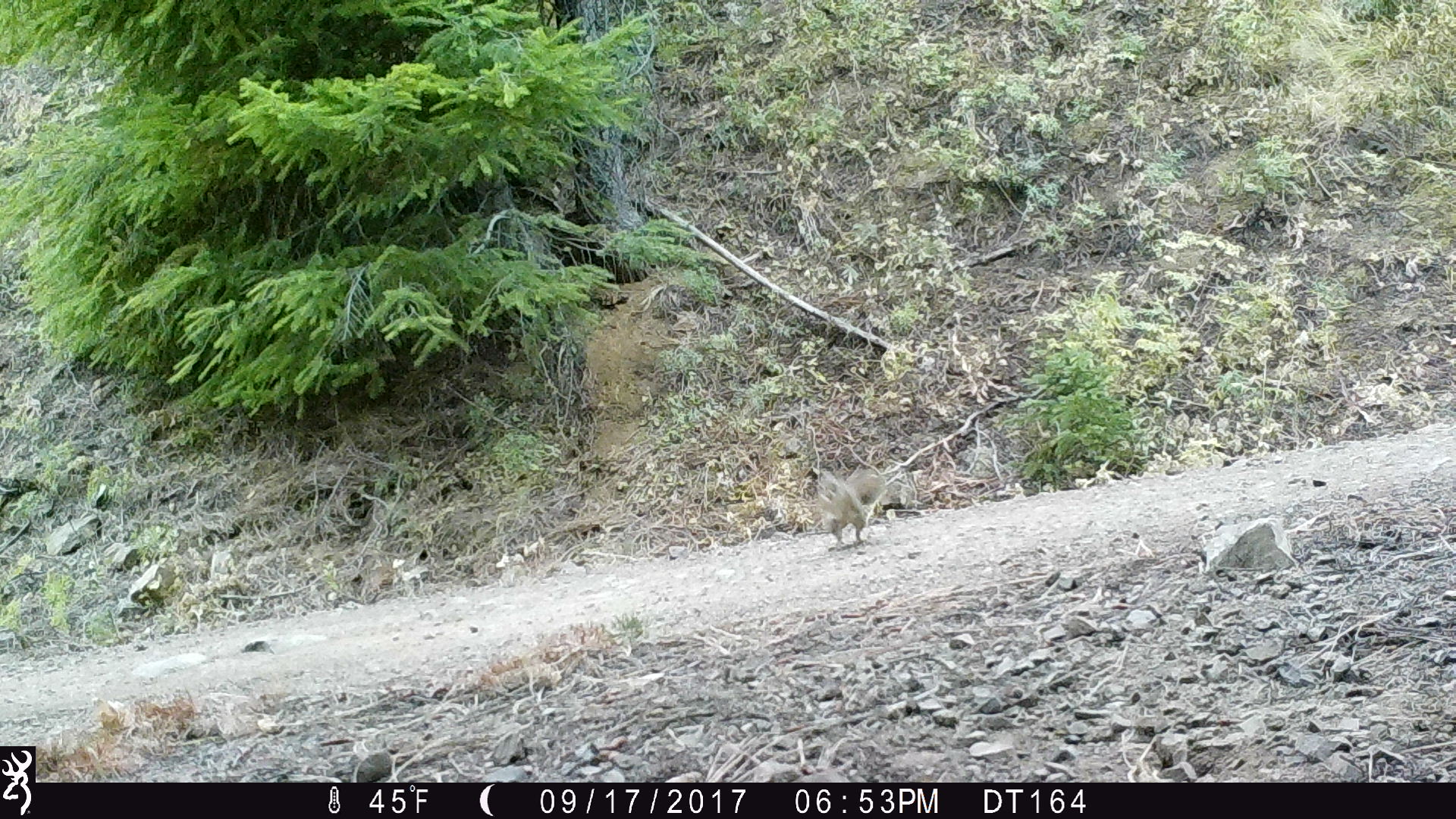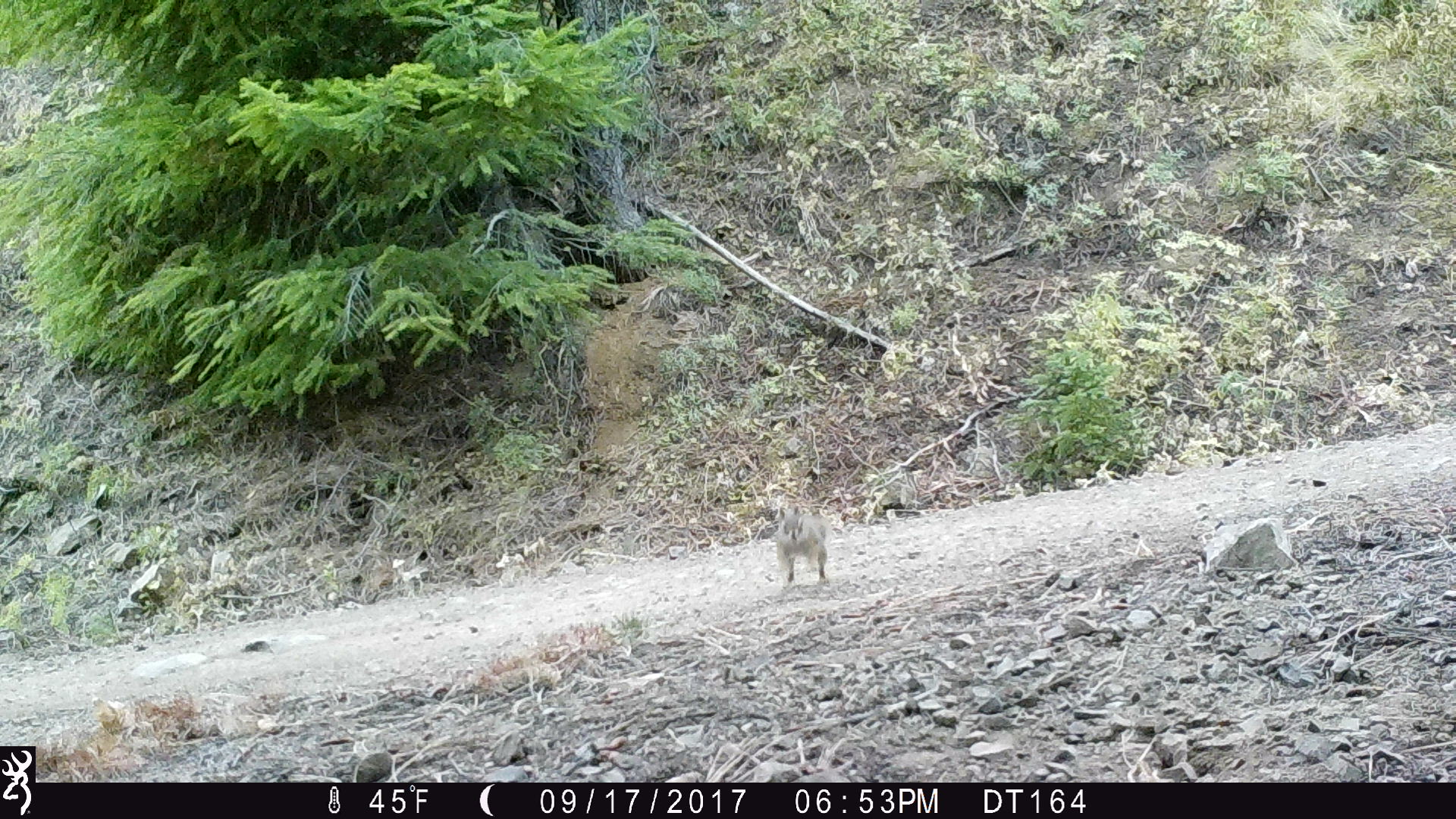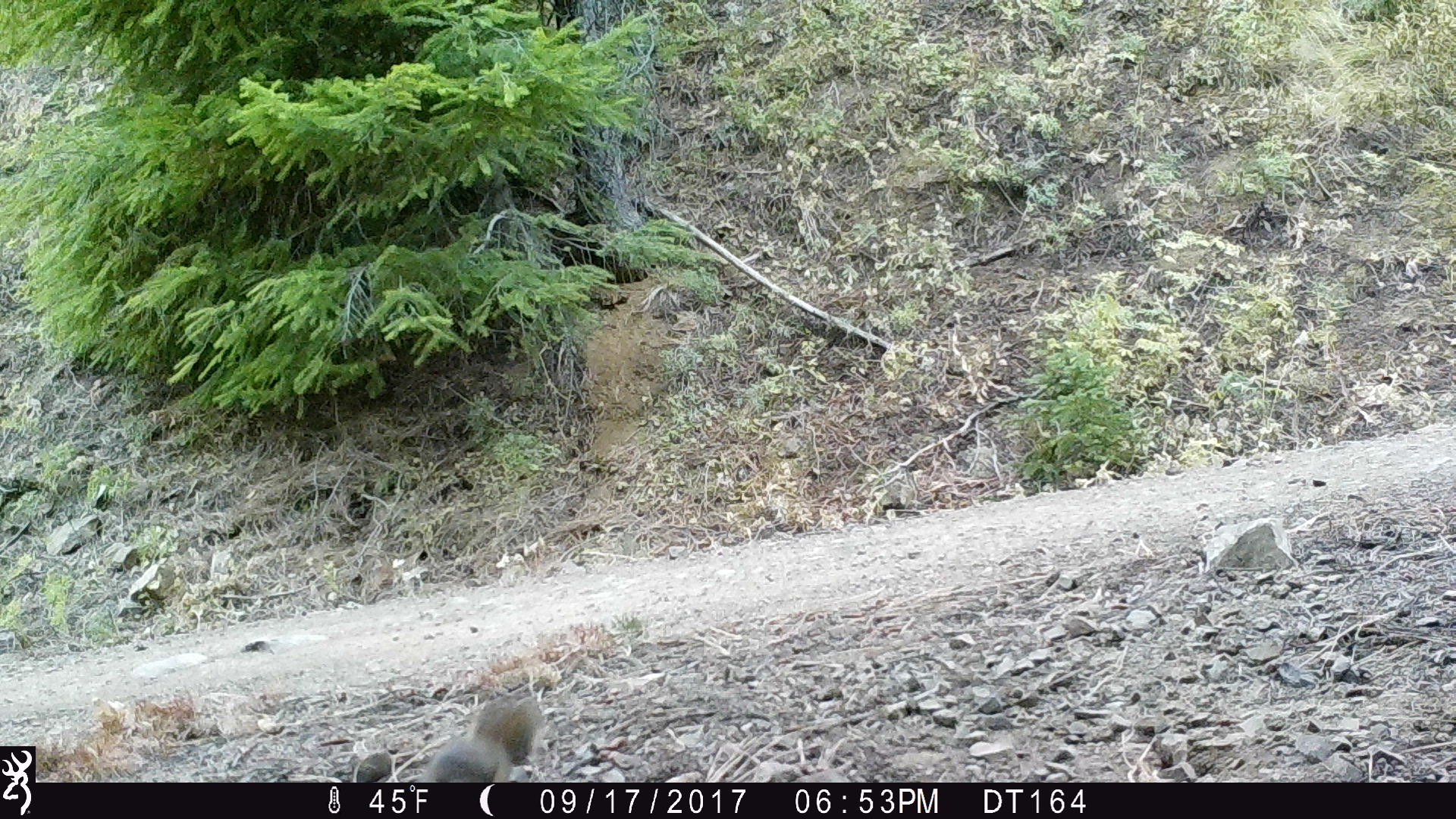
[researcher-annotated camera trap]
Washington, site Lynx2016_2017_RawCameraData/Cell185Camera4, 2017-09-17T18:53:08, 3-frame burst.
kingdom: Animalia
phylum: Chordata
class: Mammalia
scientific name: Mammalia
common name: small mammal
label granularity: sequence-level